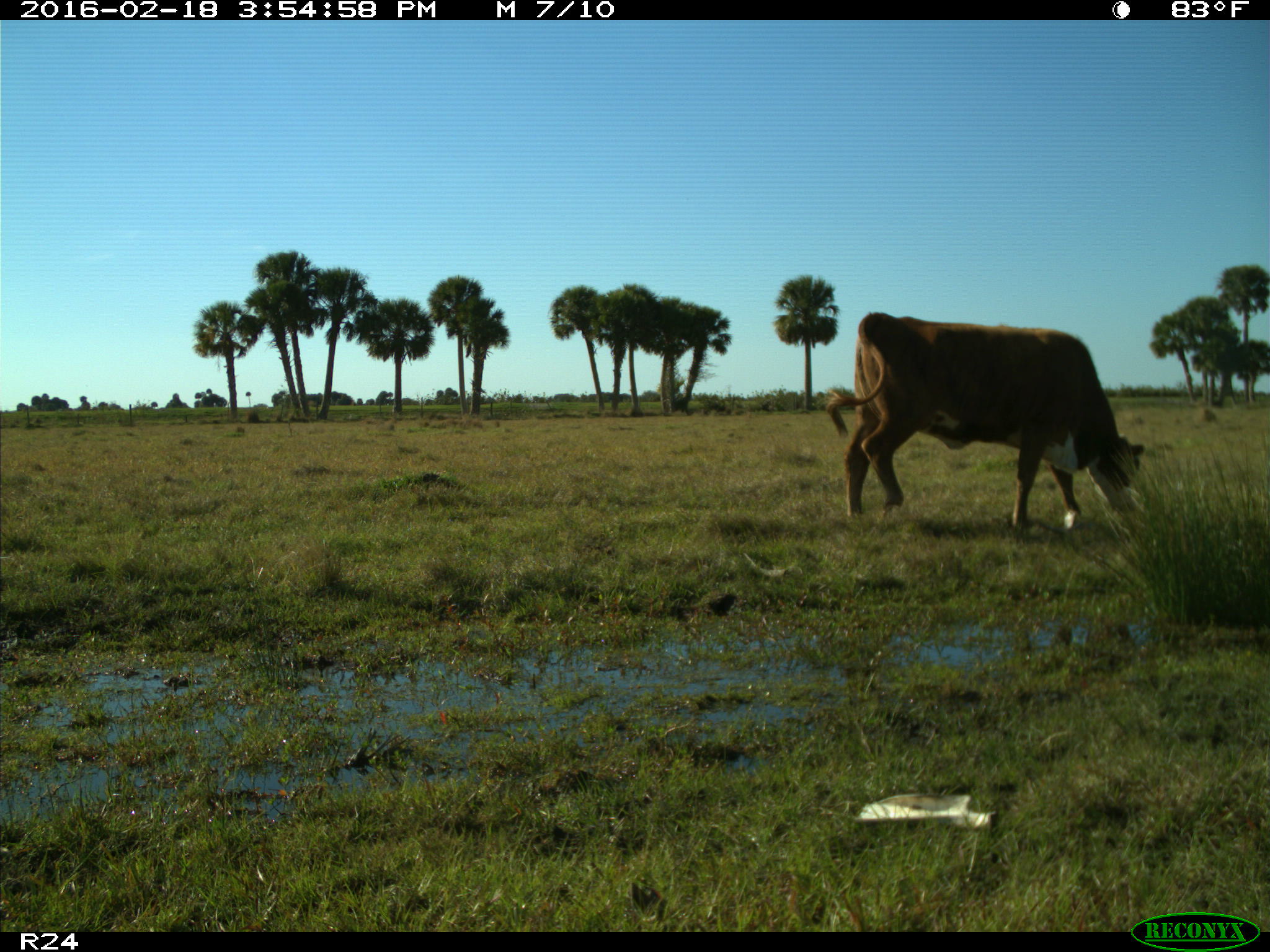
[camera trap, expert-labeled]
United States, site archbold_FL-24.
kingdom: Animalia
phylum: Chordata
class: Mammalia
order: Artiodactyla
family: Bovidae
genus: Bos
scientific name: Bos taurus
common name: domestic cow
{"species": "Bos taurus (domestic cow)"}